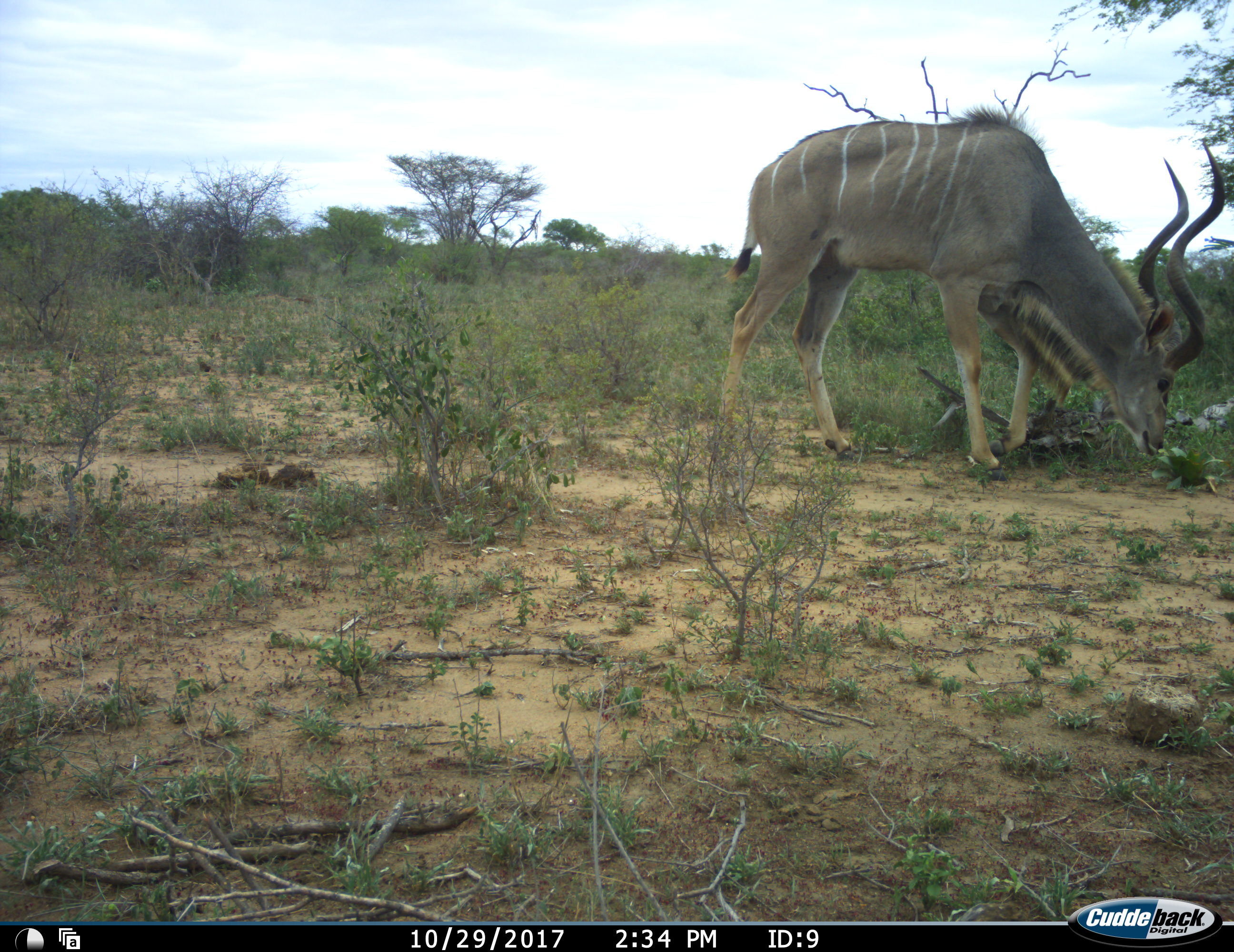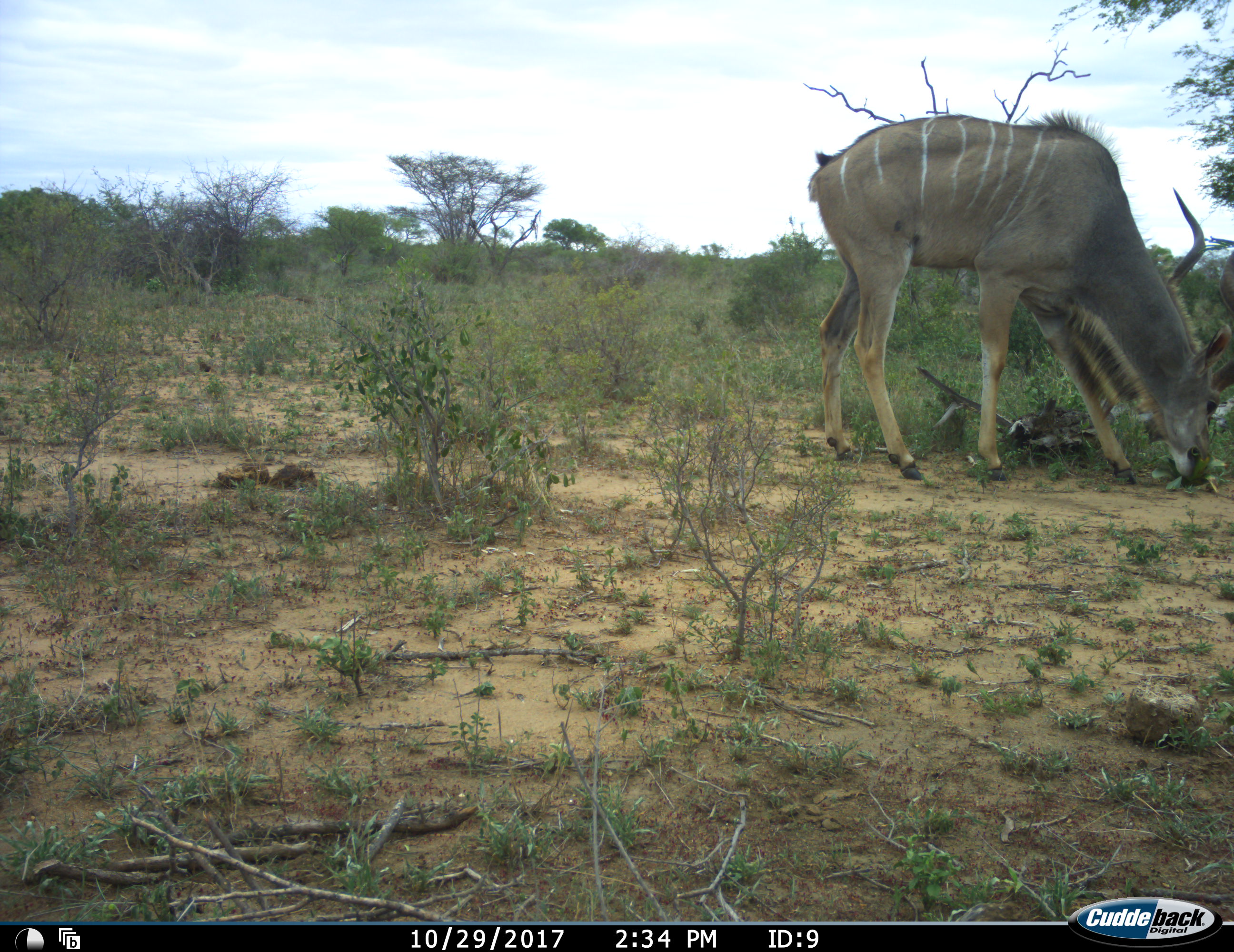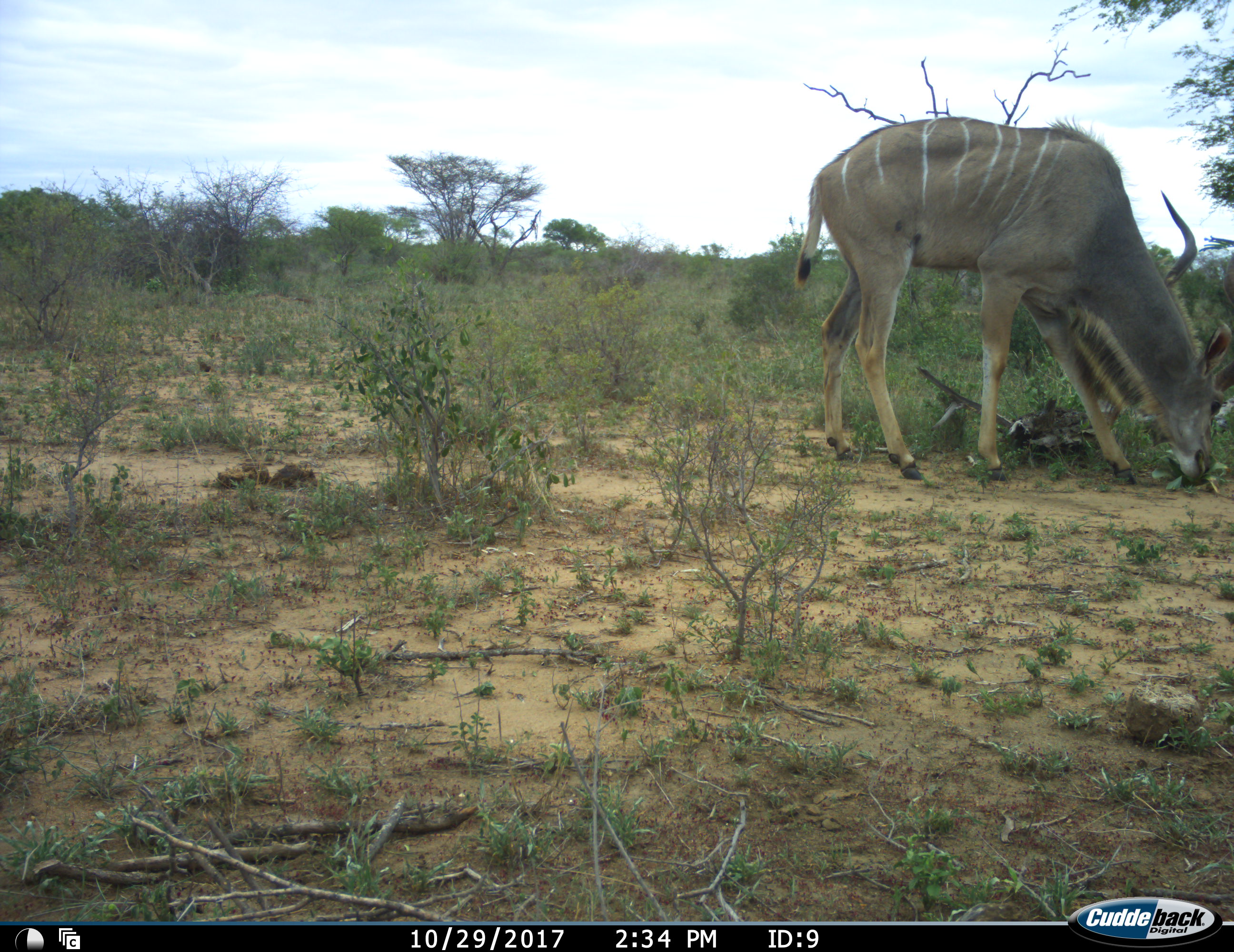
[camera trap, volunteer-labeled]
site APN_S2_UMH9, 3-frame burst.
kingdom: Animalia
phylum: Chordata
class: Mammalia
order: Artiodactyla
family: Bovidae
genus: Tragelaphus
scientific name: Tragelaphus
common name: kudu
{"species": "kudu (Tragelaphus)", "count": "1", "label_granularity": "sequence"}